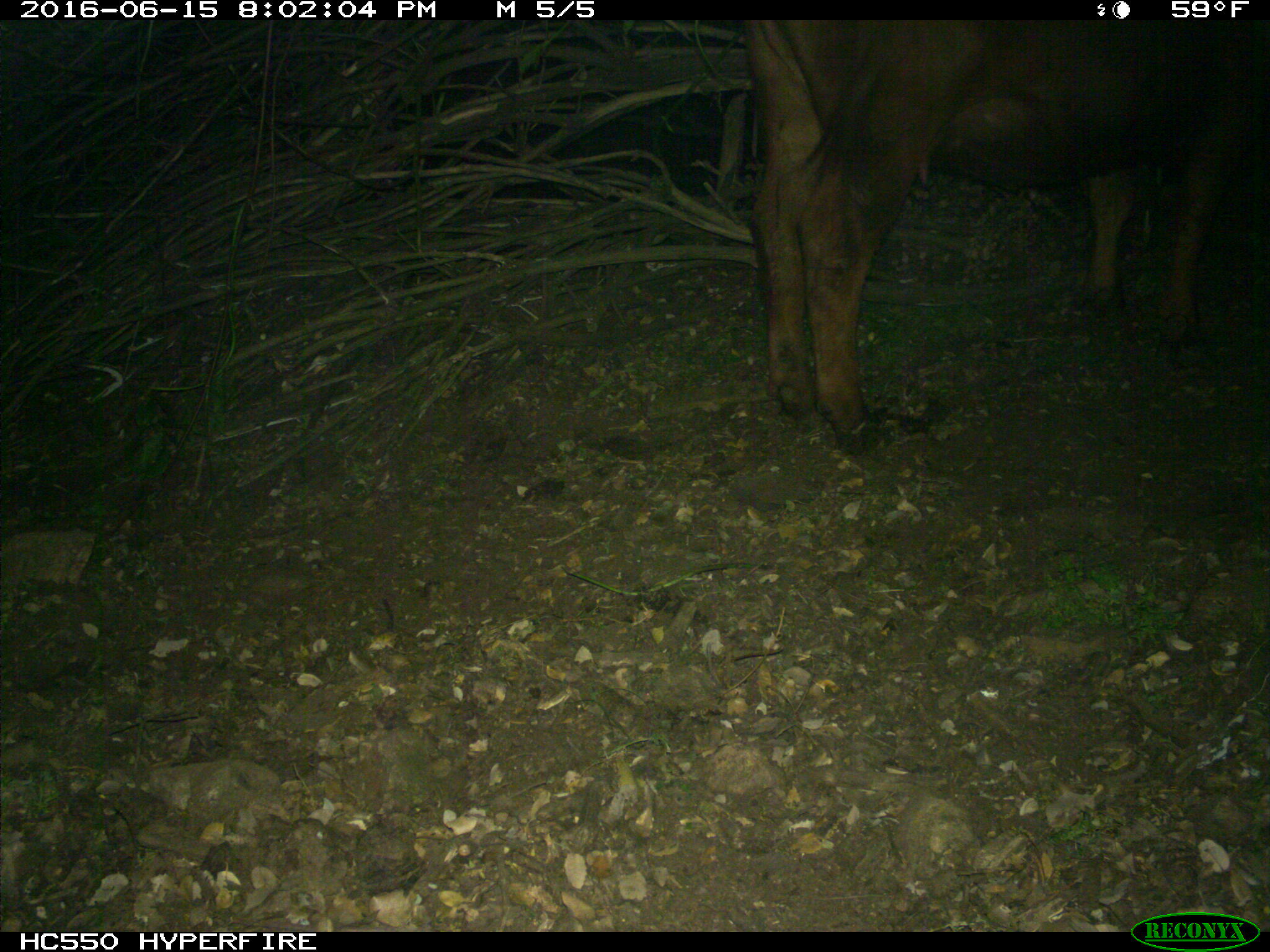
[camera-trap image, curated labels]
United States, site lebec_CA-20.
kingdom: Animalia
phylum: Chordata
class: Mammalia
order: Artiodactyla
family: Bovidae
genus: Bos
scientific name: Bos taurus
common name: domestic cow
Bos taurus (domestic cow).